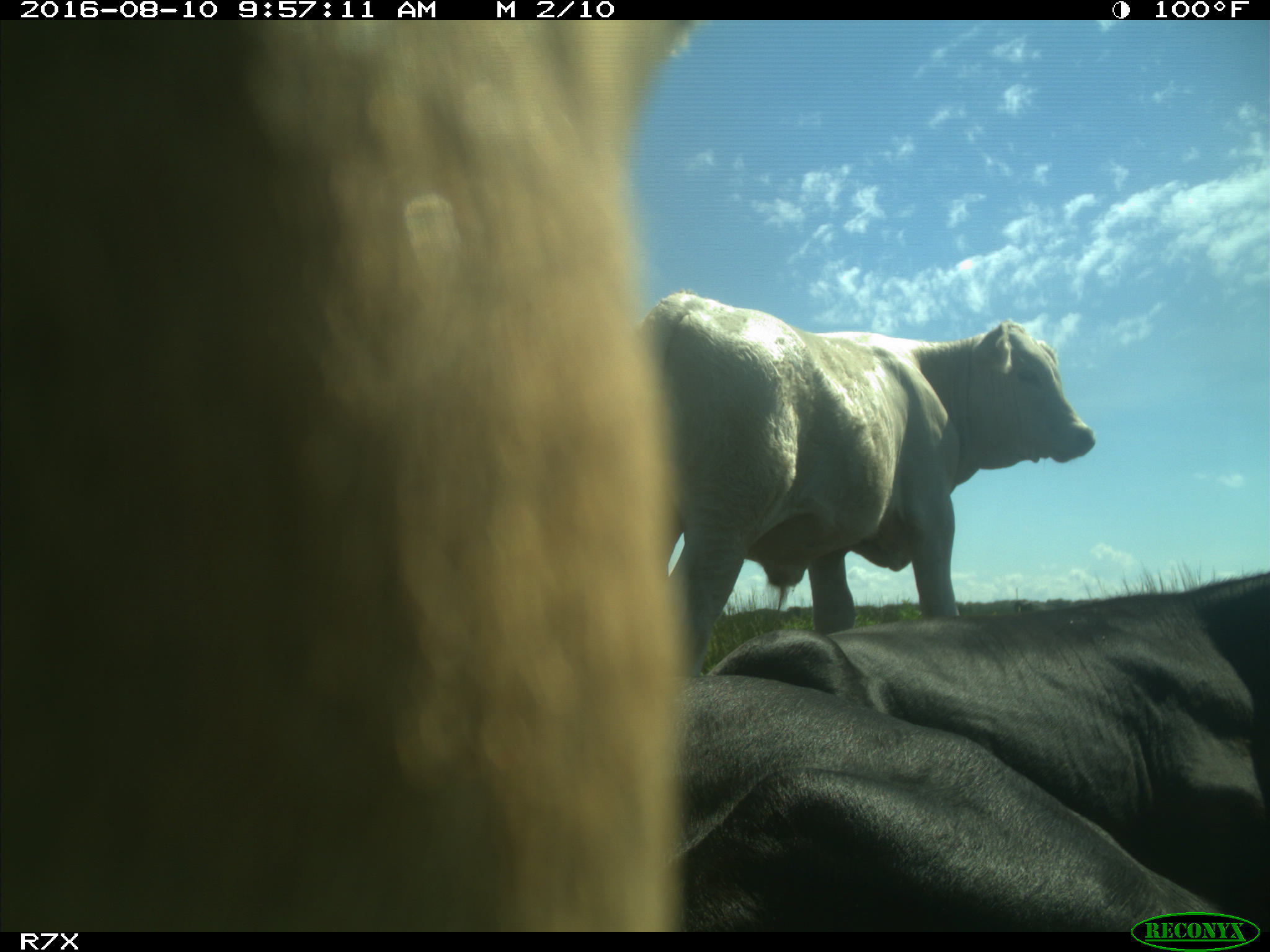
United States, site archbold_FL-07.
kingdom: Animalia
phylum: Chordata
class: Mammalia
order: Artiodactyla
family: Bovidae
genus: Bos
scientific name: Bos taurus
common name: domestic cow